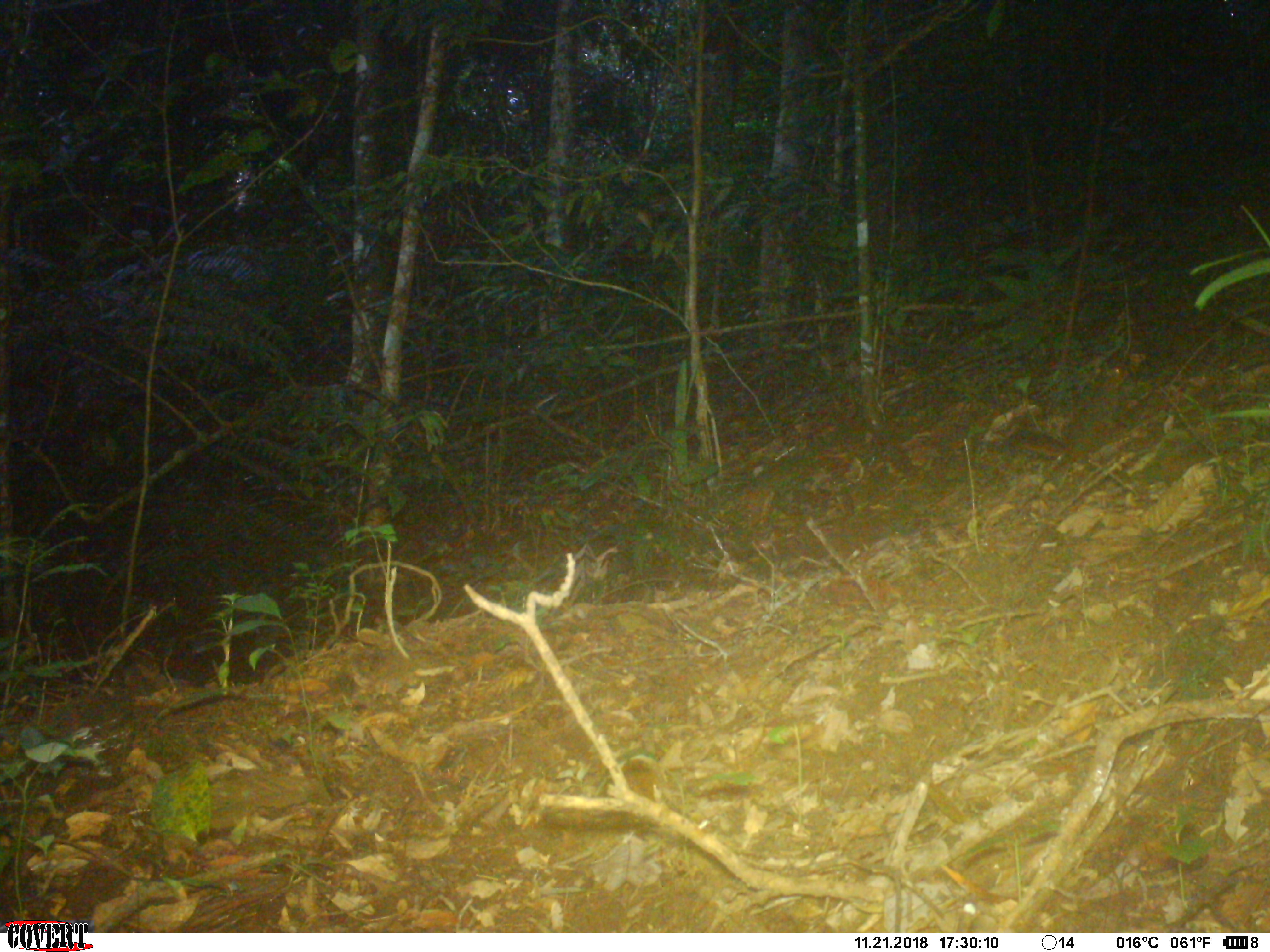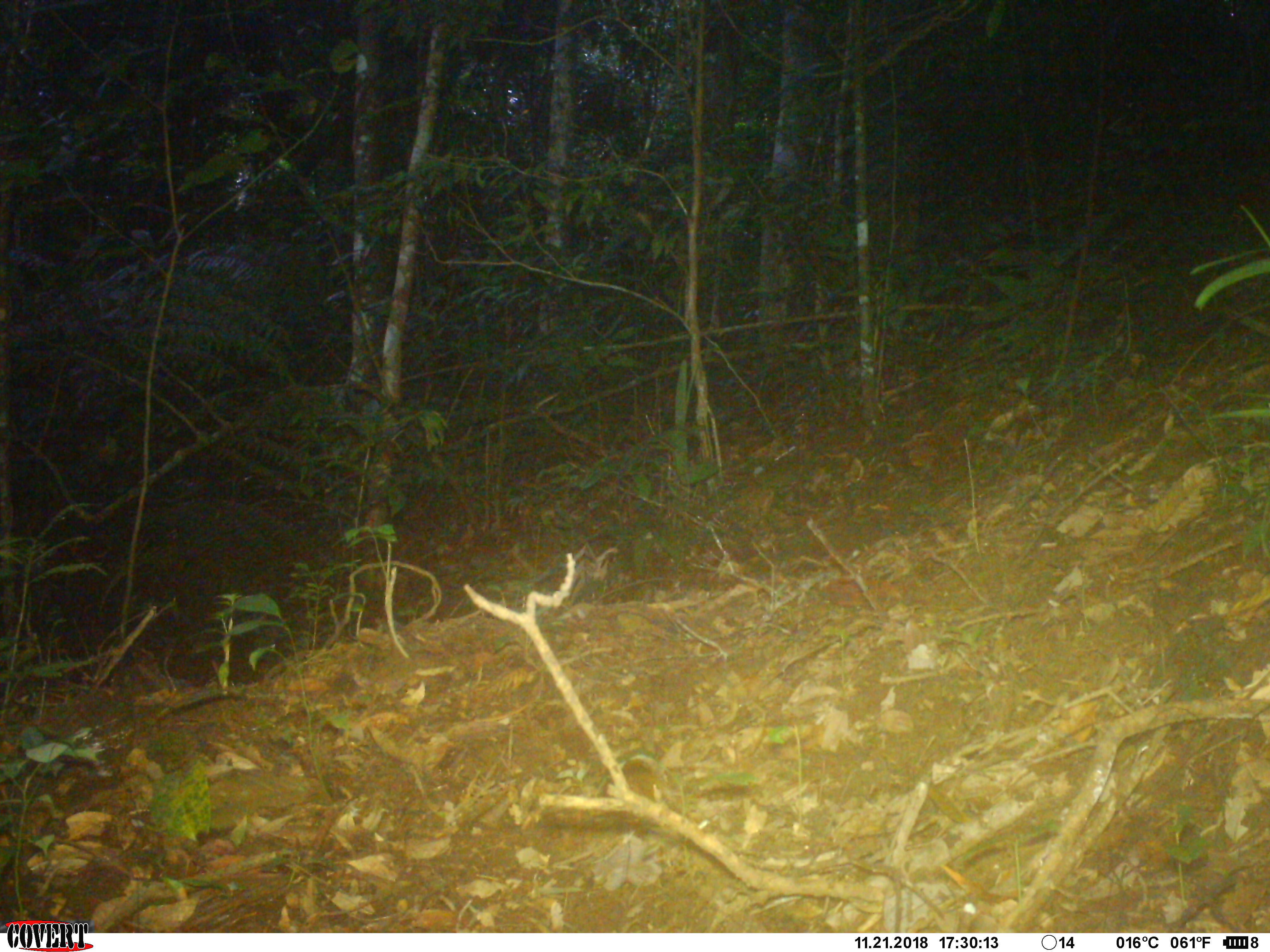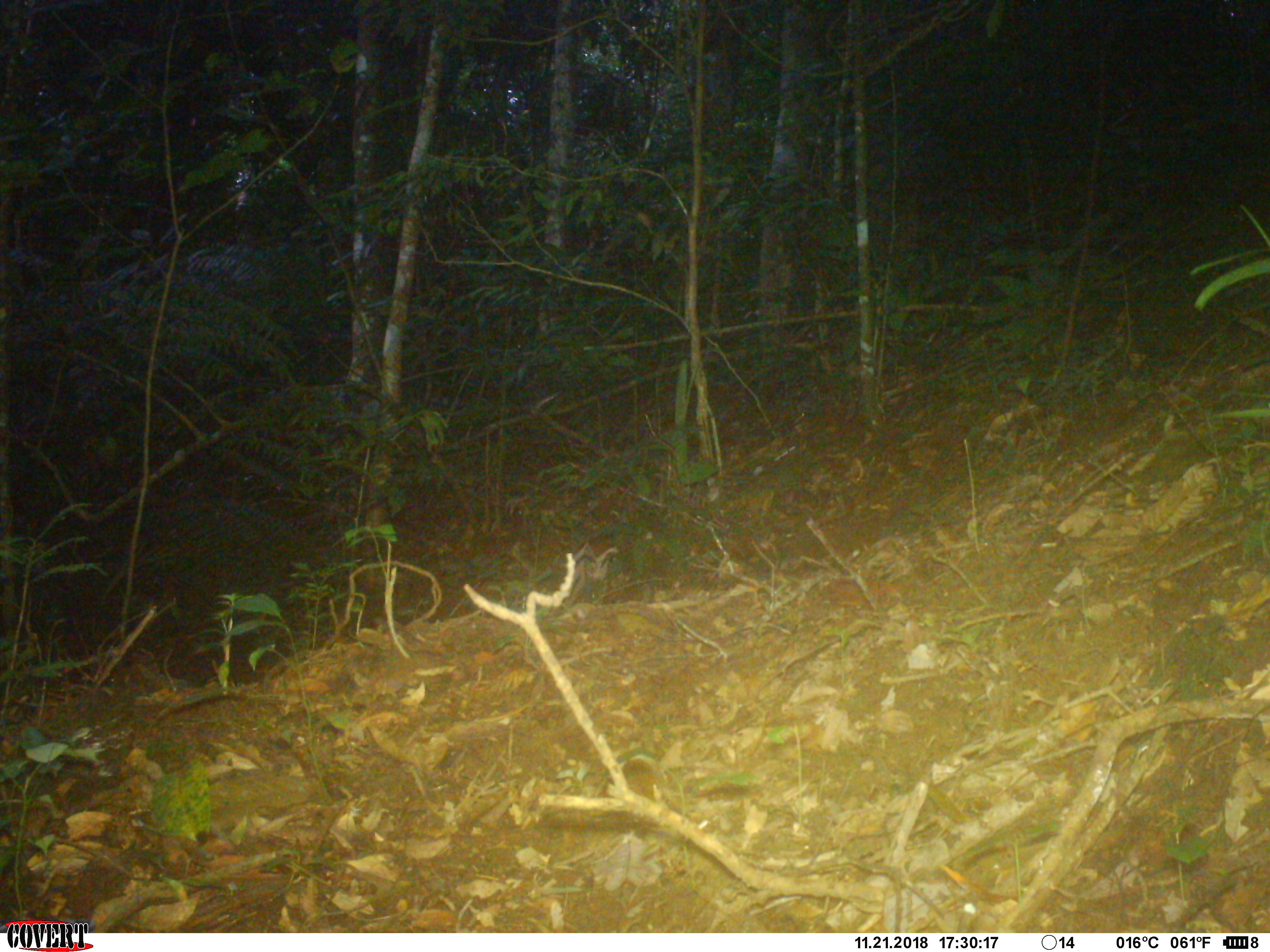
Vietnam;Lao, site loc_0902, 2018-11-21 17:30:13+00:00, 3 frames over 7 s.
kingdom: Animalia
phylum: Chordata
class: Mammalia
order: Rodentia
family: Sciuridae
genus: Dremomys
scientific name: Dremomys rufigenis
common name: red-cheeked squirrel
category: red cheeked squirrel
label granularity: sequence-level